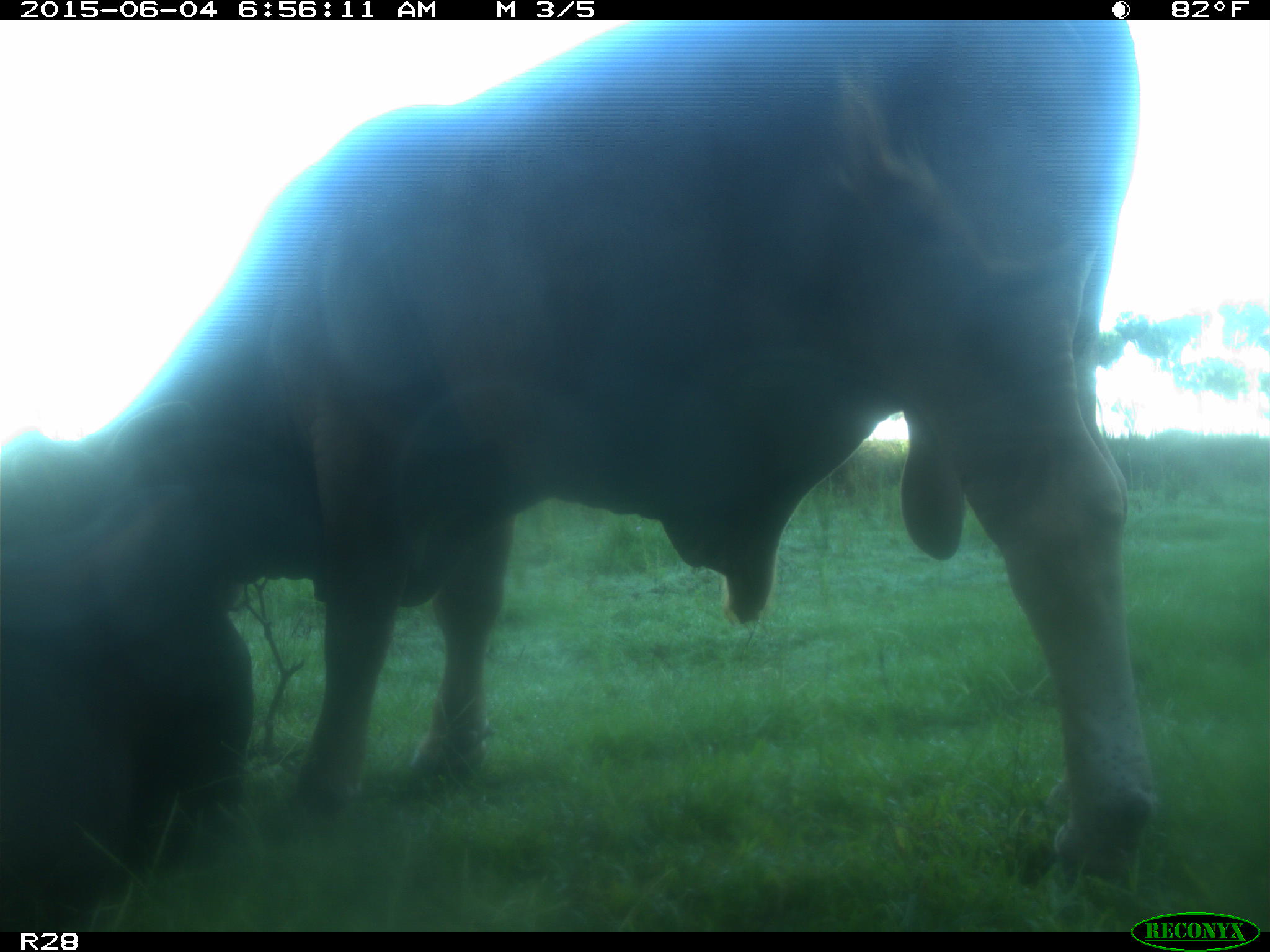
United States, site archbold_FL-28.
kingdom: Animalia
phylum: Chordata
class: Mammalia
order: Artiodactyla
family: Bovidae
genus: Bos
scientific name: Bos taurus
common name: domestic cow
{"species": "Bos taurus (domestic cow)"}